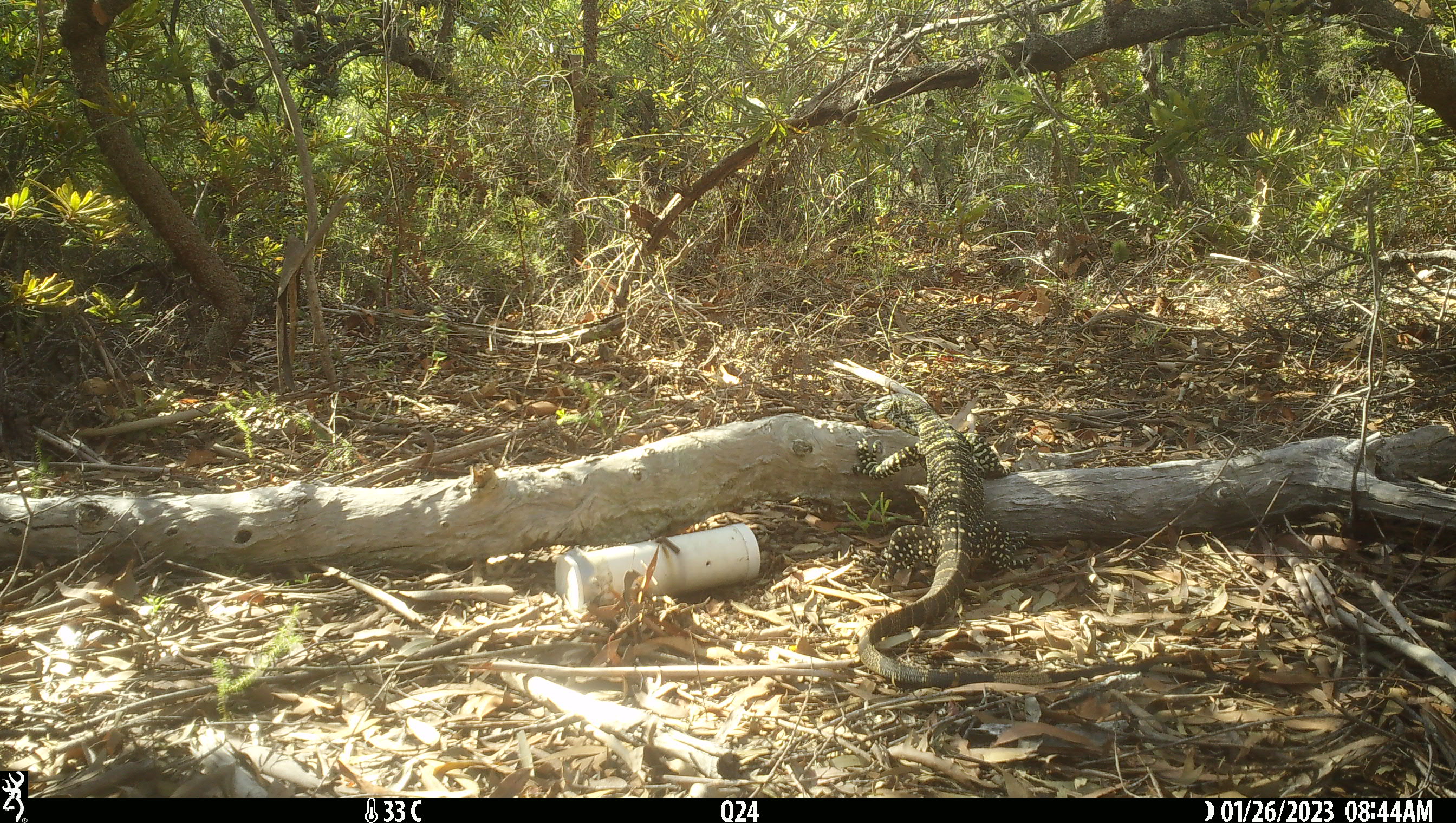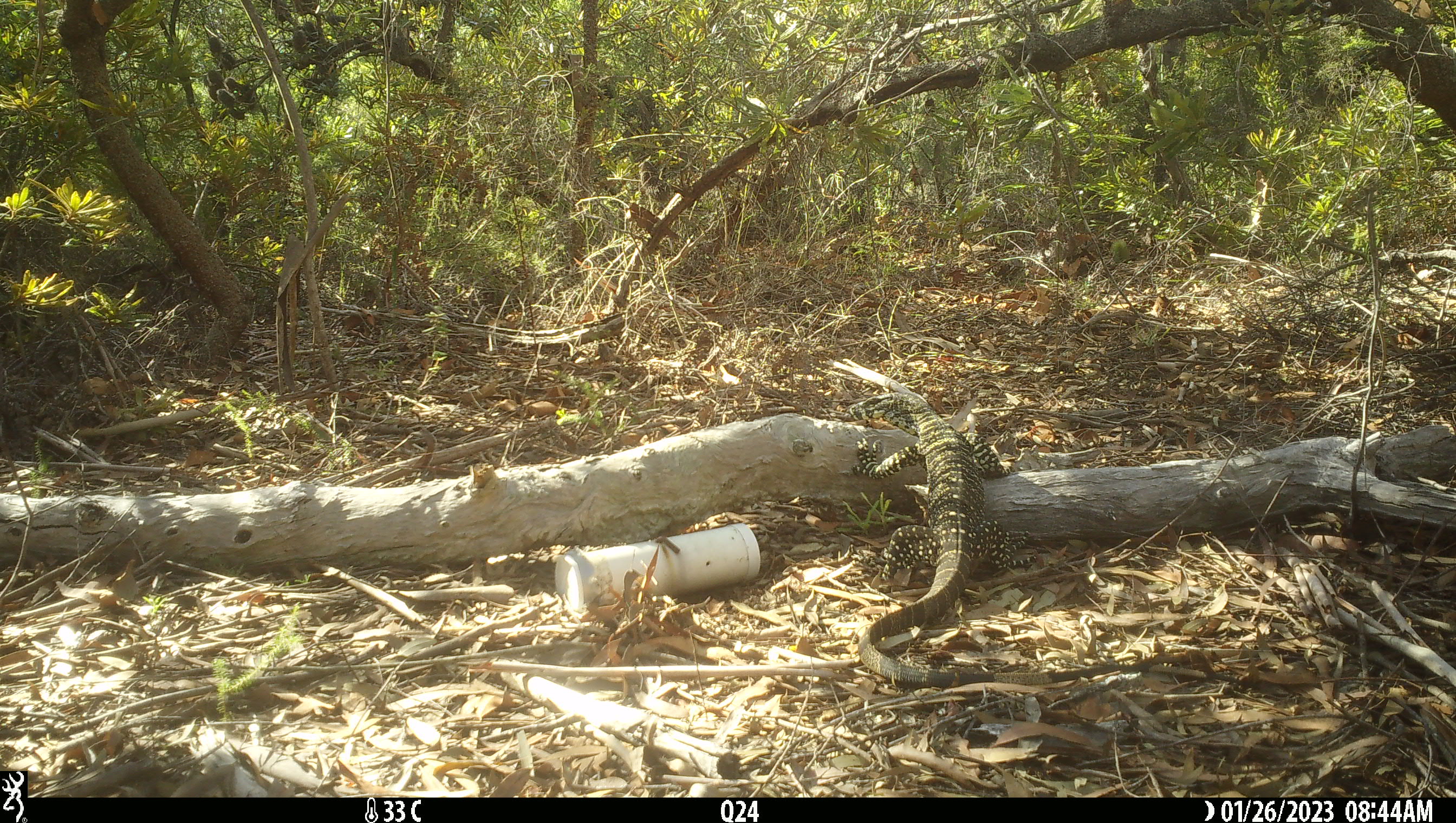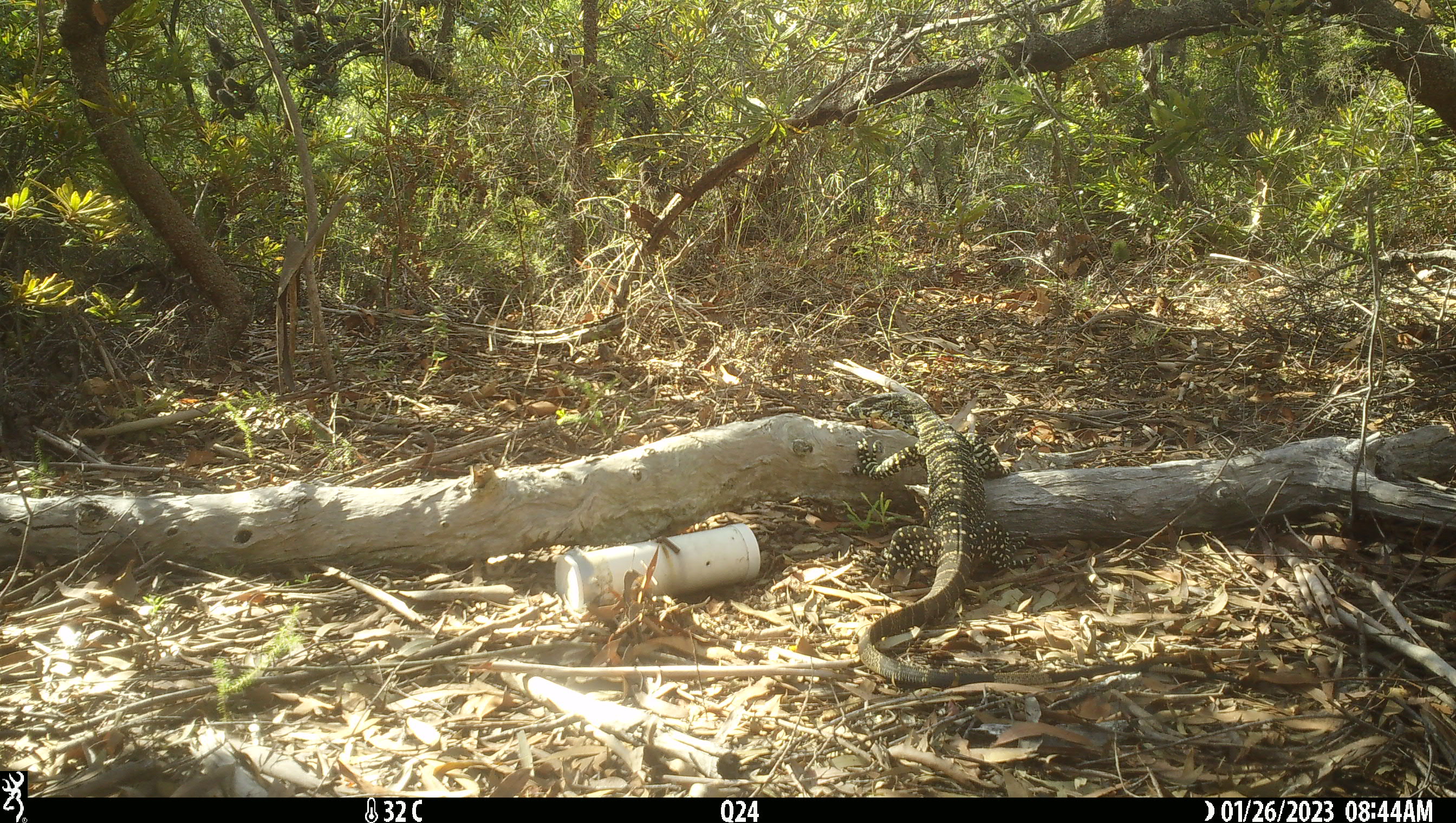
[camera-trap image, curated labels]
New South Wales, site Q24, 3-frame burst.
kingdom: Animalia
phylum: Chordata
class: Reptilia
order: Squamata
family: Varanidae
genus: Varanus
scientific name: Varanus varius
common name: lace monitor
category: goanna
Goanna (lace monitor) (Varanus varius).